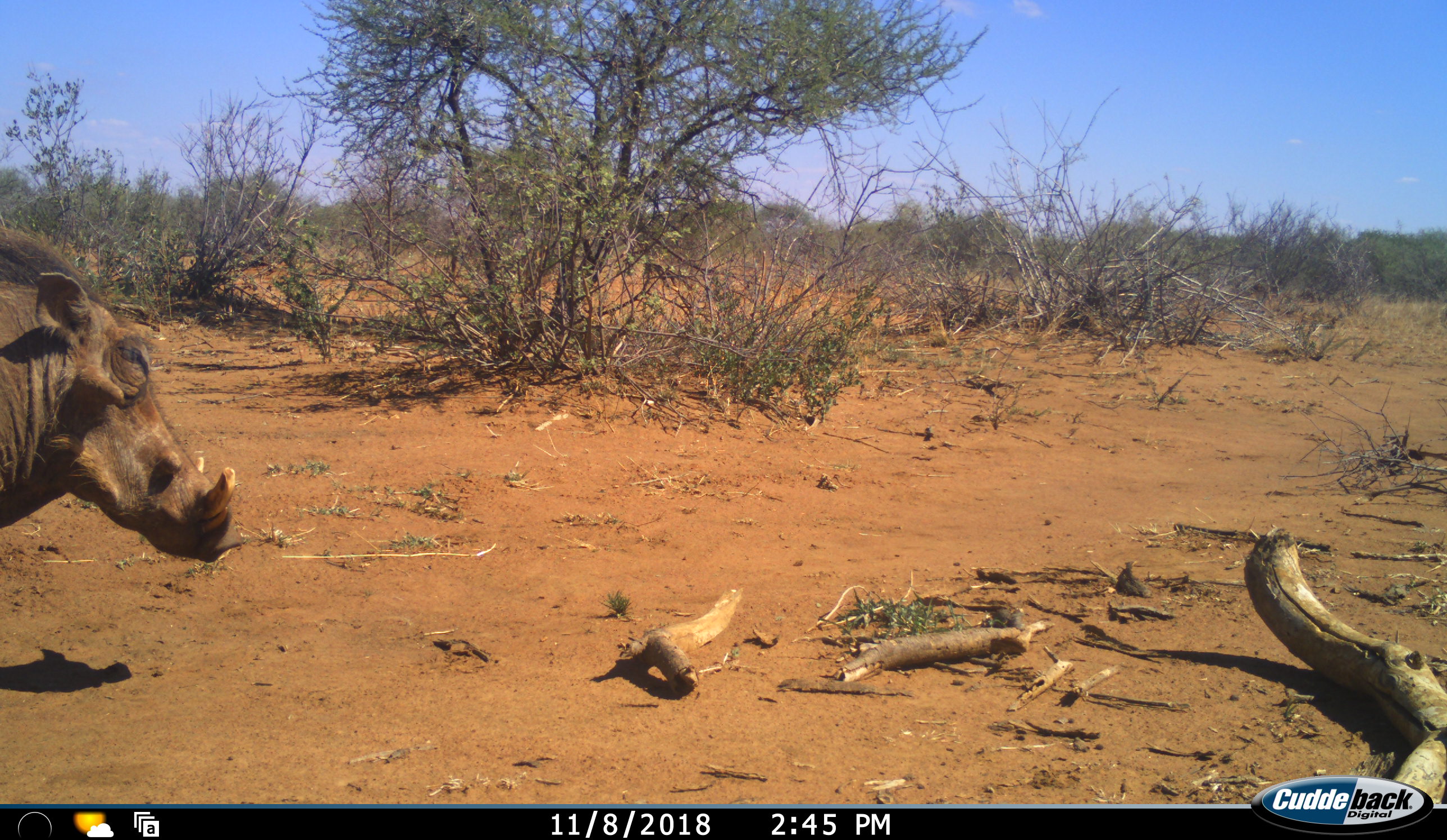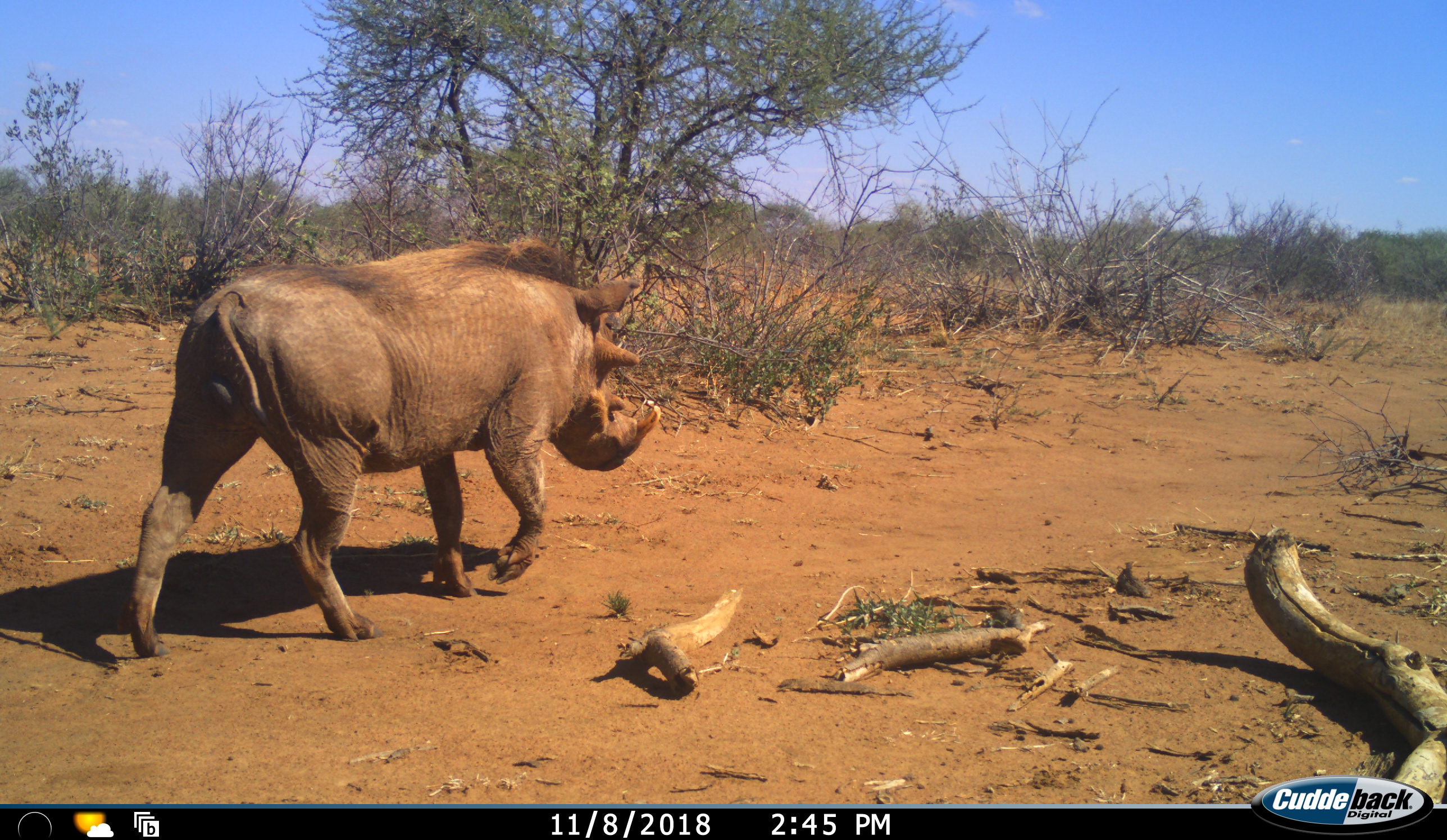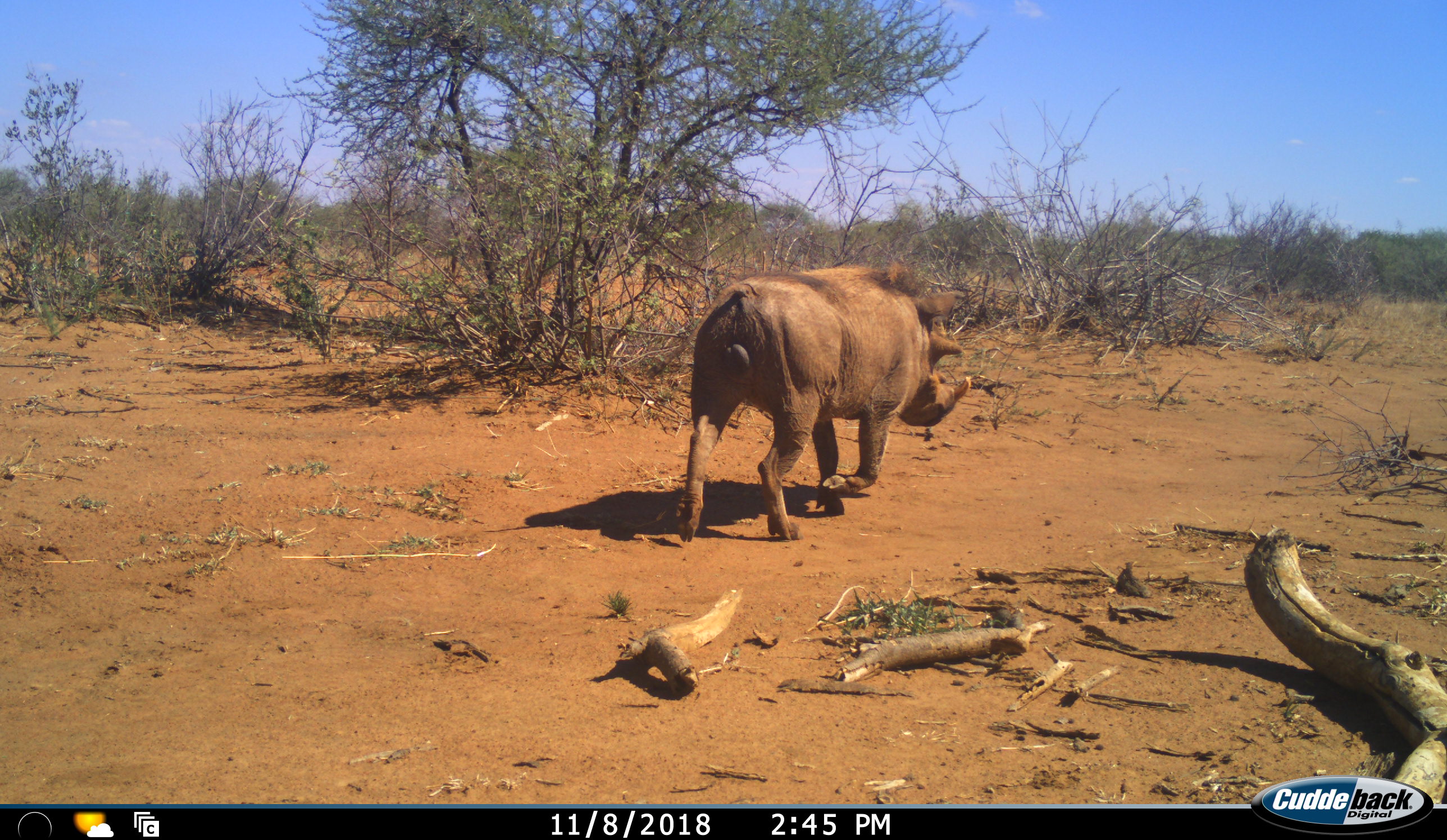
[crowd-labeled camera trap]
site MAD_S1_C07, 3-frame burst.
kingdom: Animalia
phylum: Chordata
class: Mammalia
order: Artiodactyla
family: Suidae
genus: Phacochoerus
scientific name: Phacochoerus africanus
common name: warthog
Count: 1.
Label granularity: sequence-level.